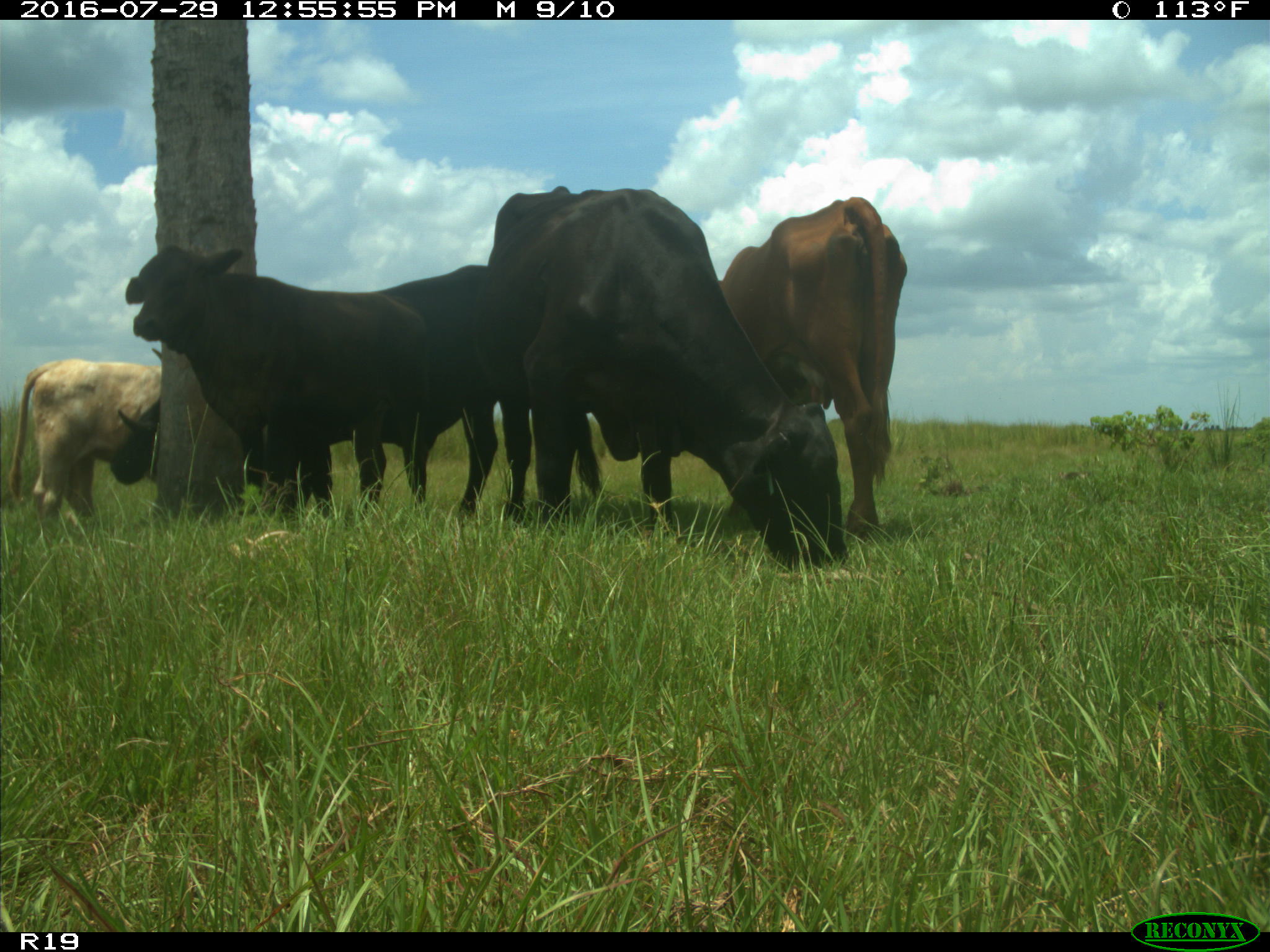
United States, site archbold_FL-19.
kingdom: Animalia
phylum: Chordata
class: Mammalia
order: Artiodactyla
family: Bovidae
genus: Bos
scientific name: Bos taurus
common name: domestic cow